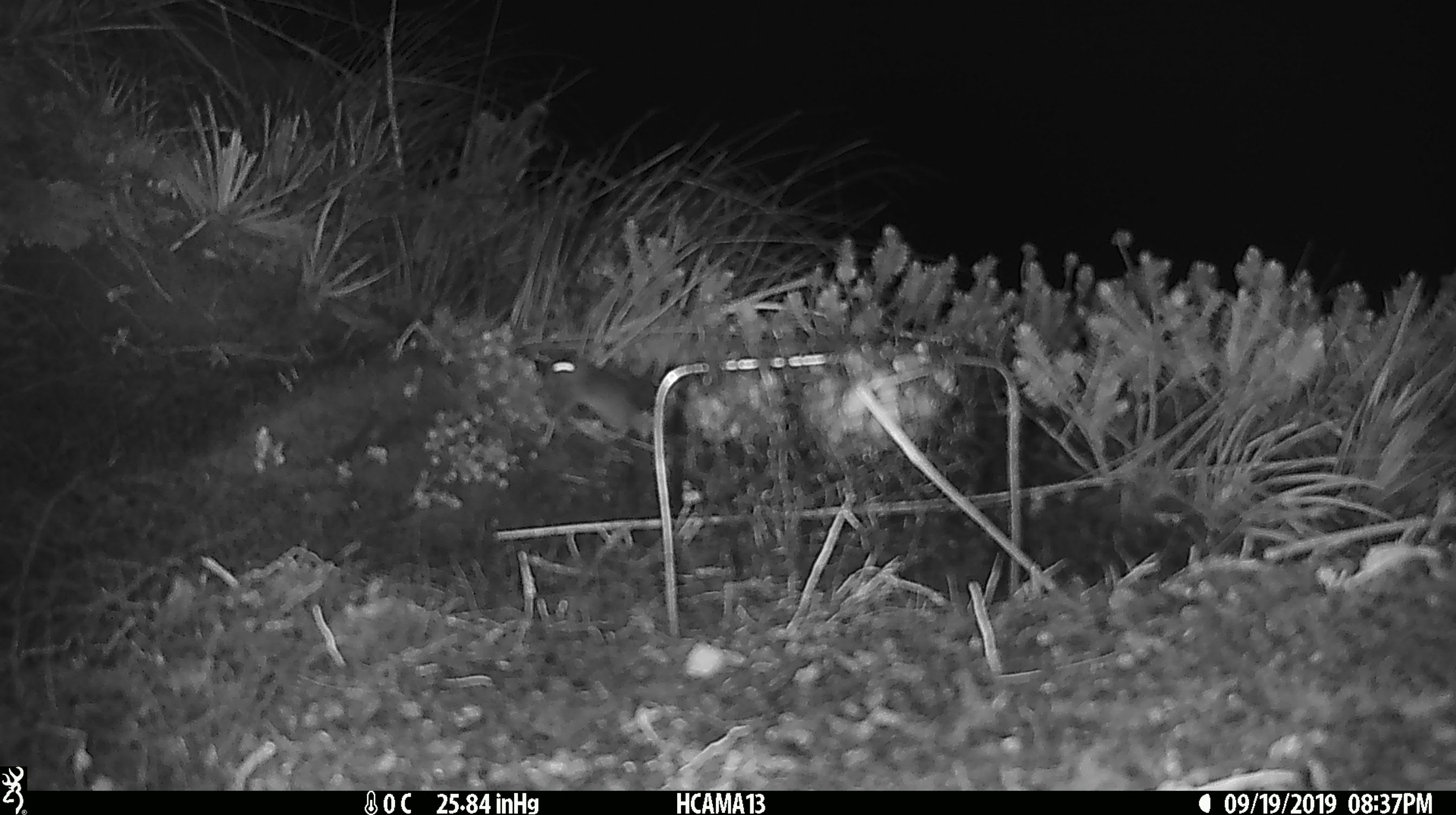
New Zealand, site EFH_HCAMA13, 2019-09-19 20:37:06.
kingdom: Animalia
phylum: Chordata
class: Mammalia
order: Rodentia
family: Muridae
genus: Mus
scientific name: Mus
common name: mouse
Mouse (Mus).